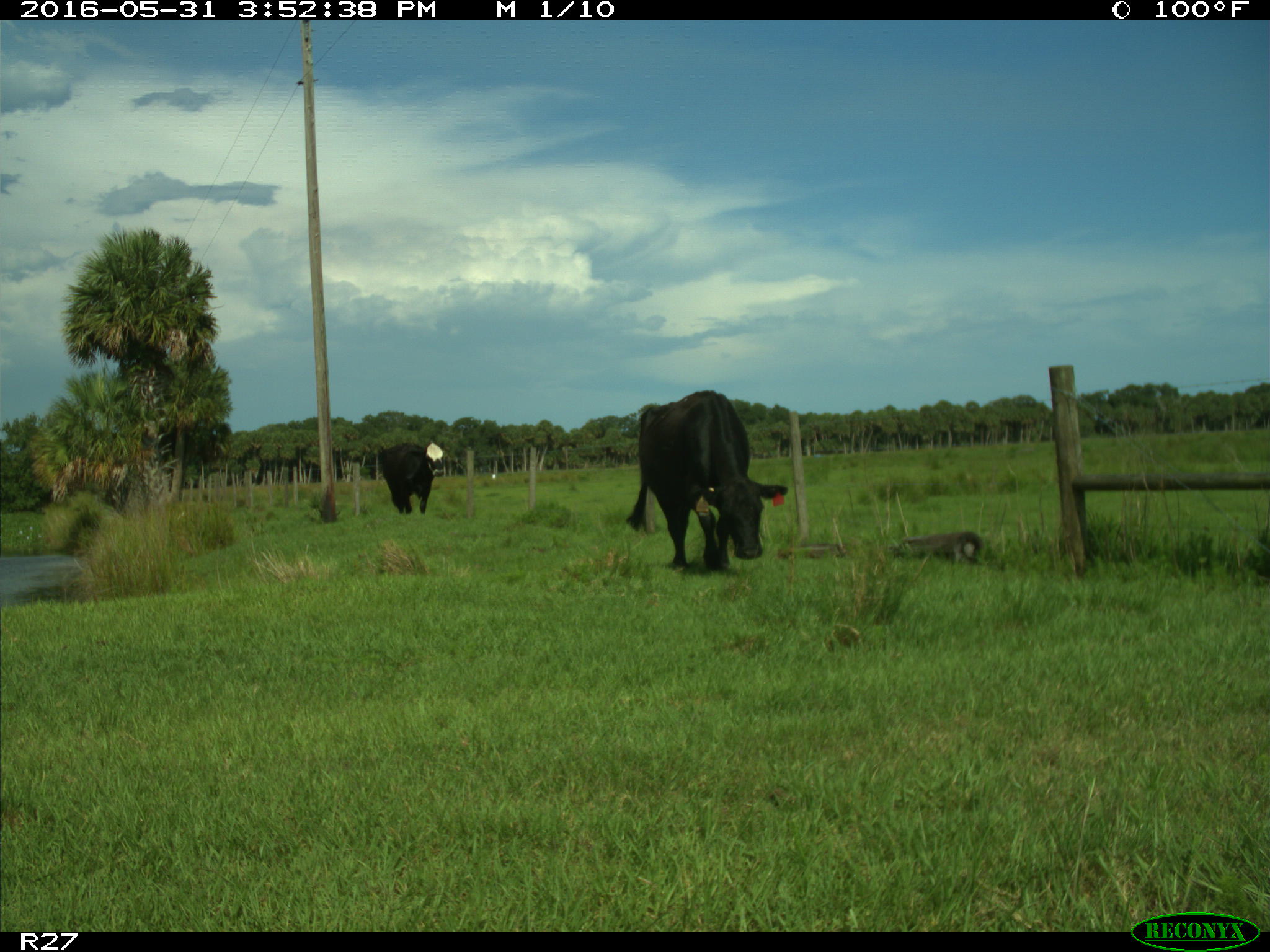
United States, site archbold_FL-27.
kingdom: Animalia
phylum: Chordata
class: Mammalia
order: Artiodactyla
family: Bovidae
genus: Bos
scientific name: Bos taurus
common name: domestic cow